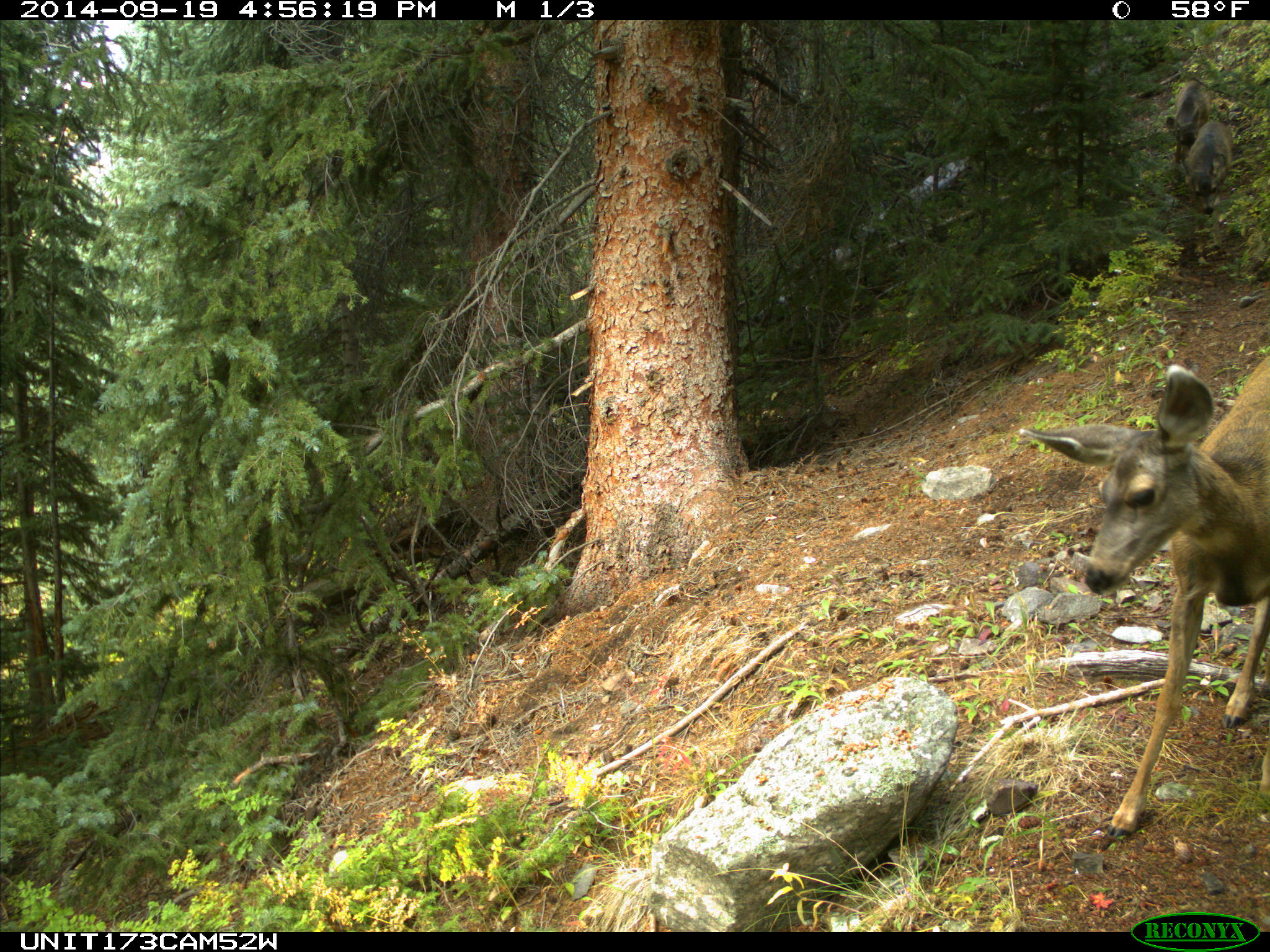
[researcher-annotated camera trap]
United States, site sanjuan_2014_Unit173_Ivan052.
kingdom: Animalia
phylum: Chordata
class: Mammalia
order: Artiodactyla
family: Cervidae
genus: Odocoileus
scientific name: Odocoileus hemionus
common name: mule deer